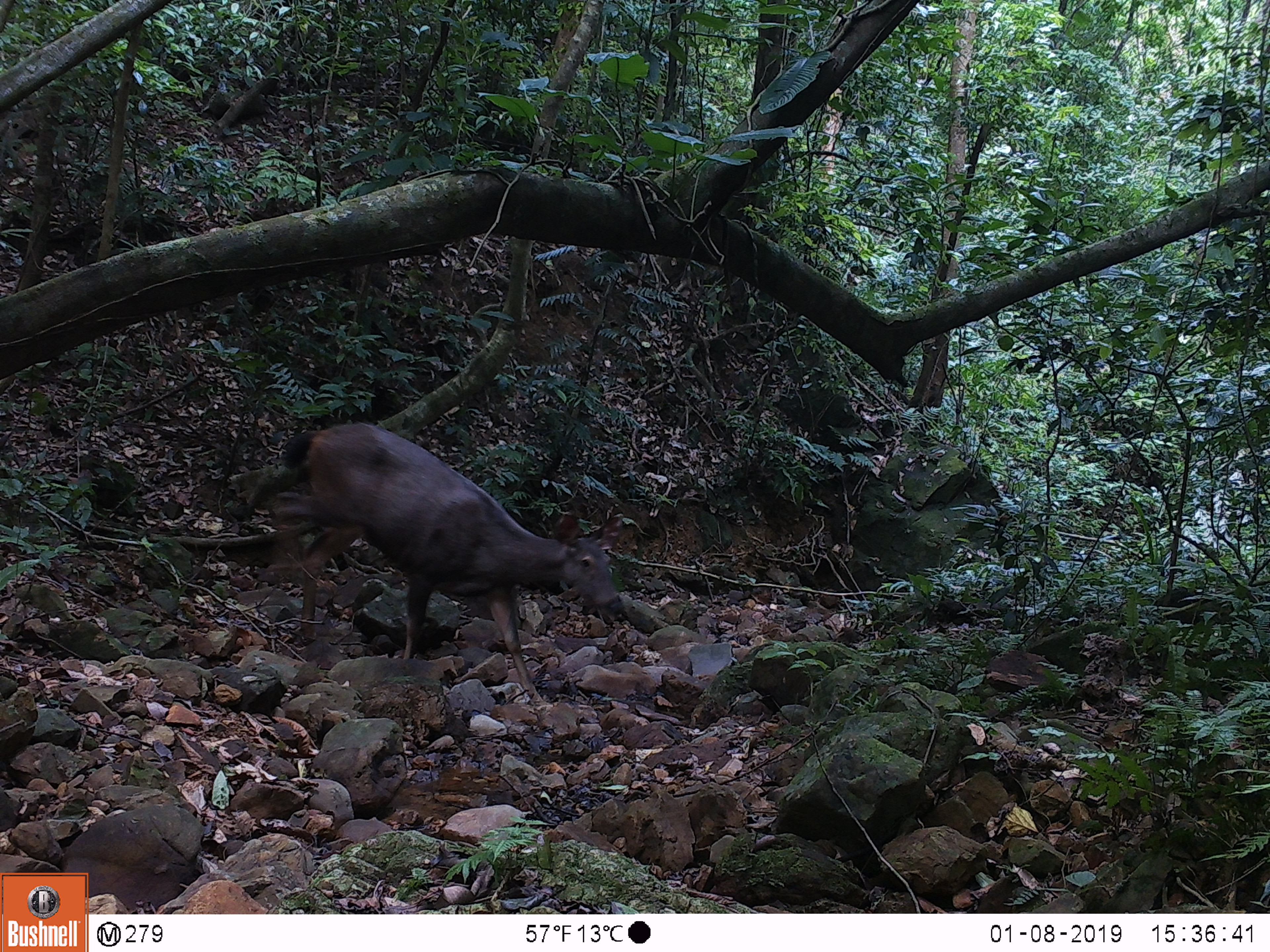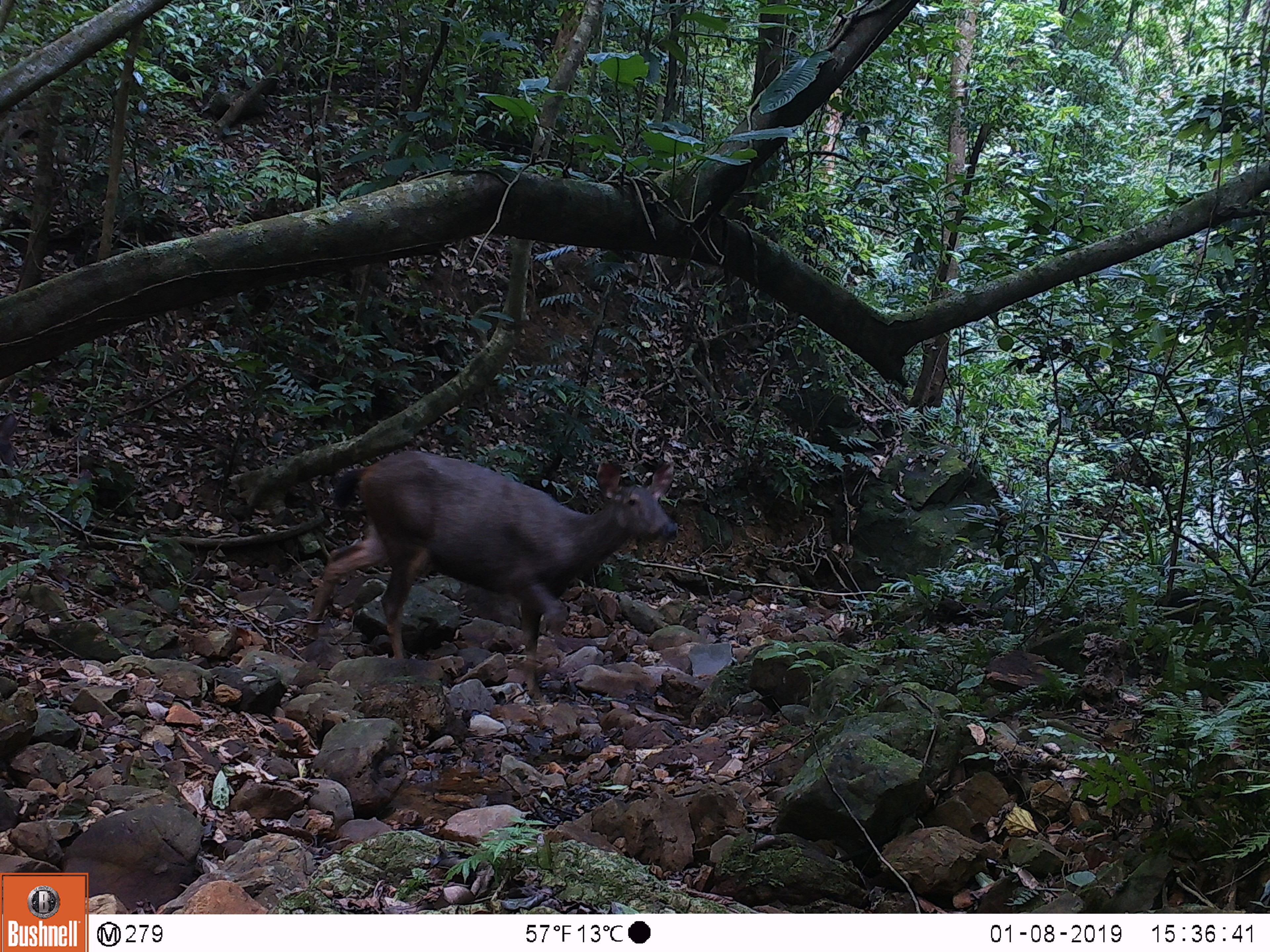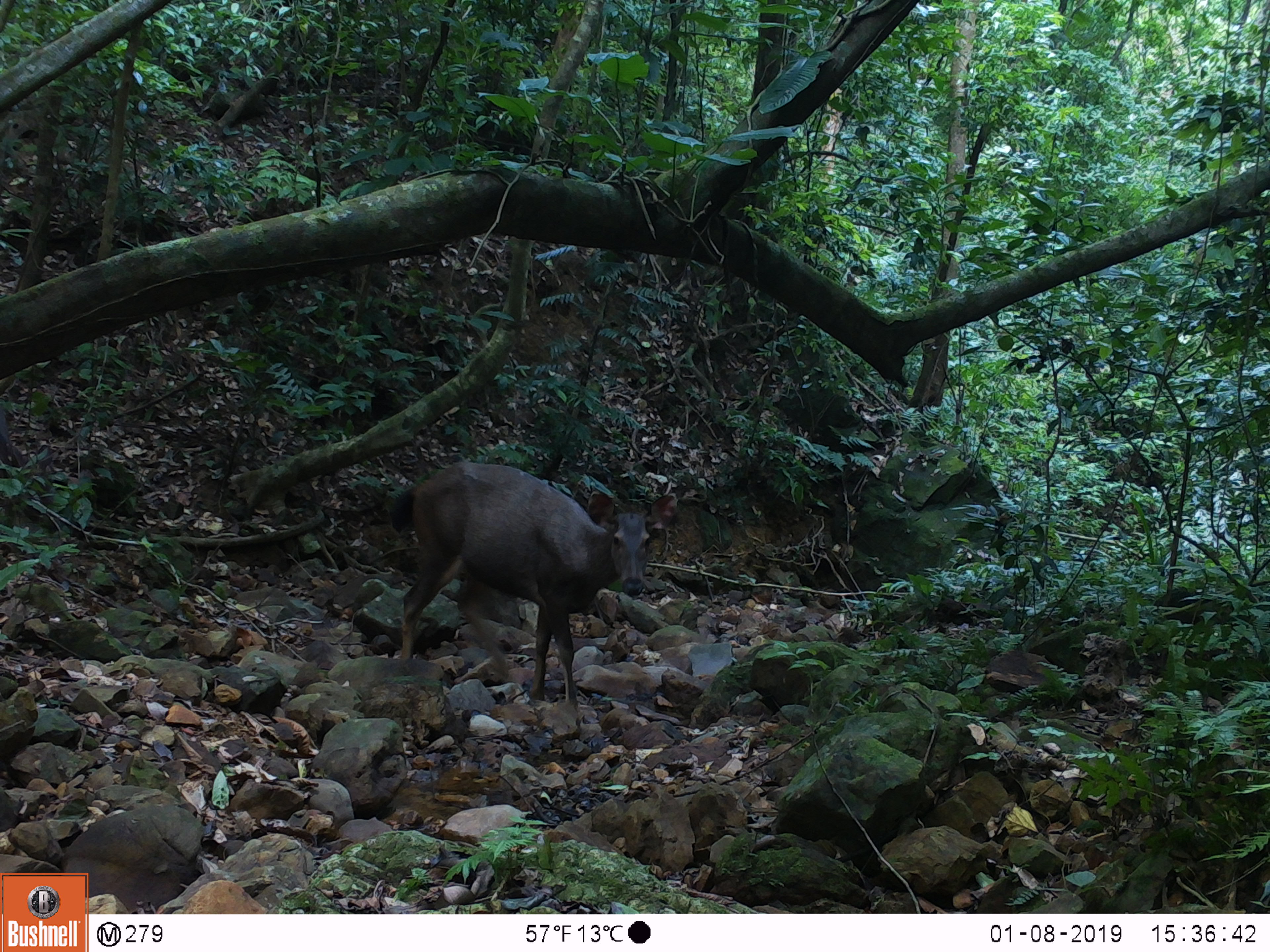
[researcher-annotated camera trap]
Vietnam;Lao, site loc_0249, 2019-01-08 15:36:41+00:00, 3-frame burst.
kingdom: Animalia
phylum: Chordata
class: Mammalia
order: Artiodactyla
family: Cervidae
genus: Rusa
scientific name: Rusa unicolor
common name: sambar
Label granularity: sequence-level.